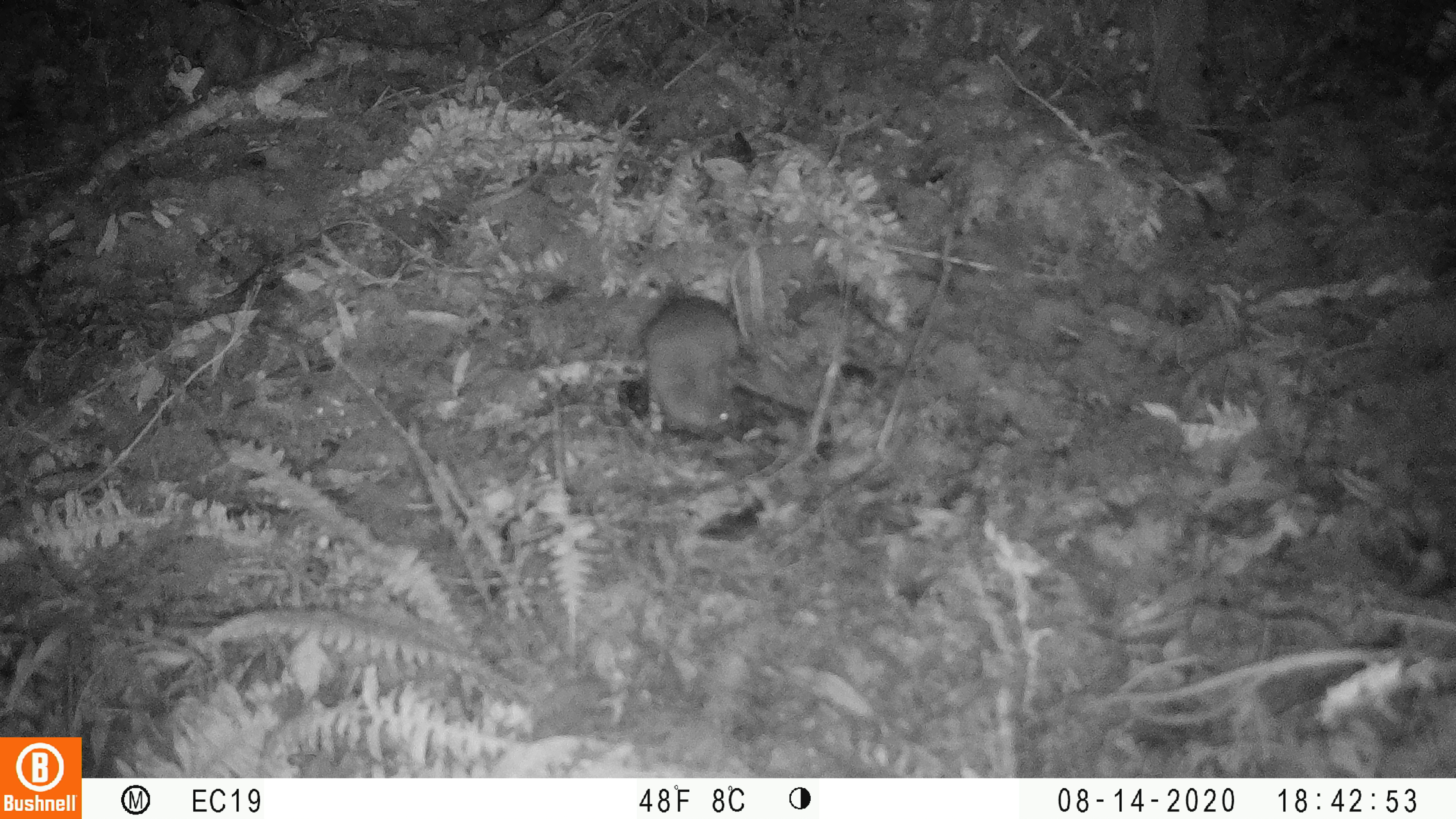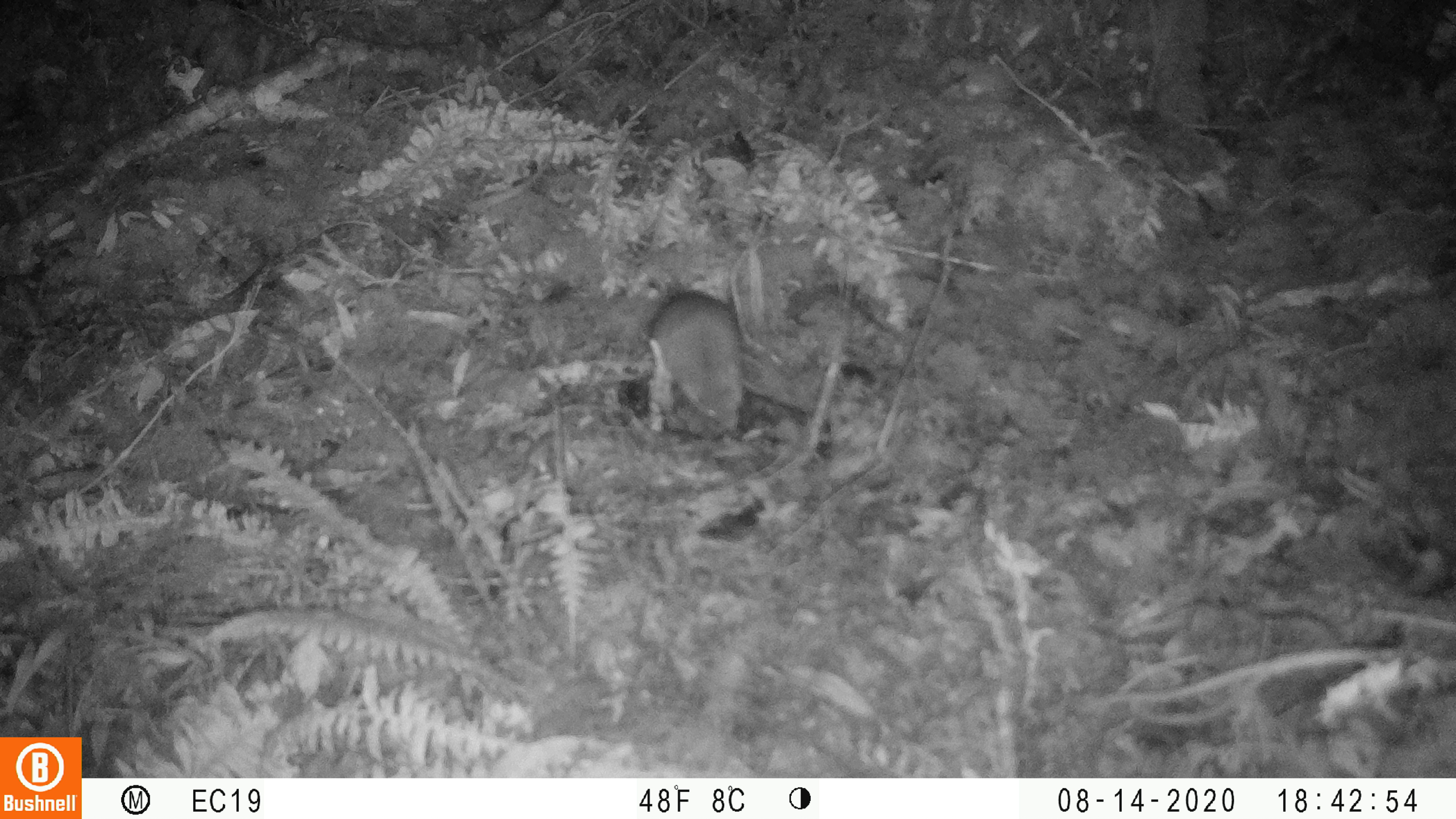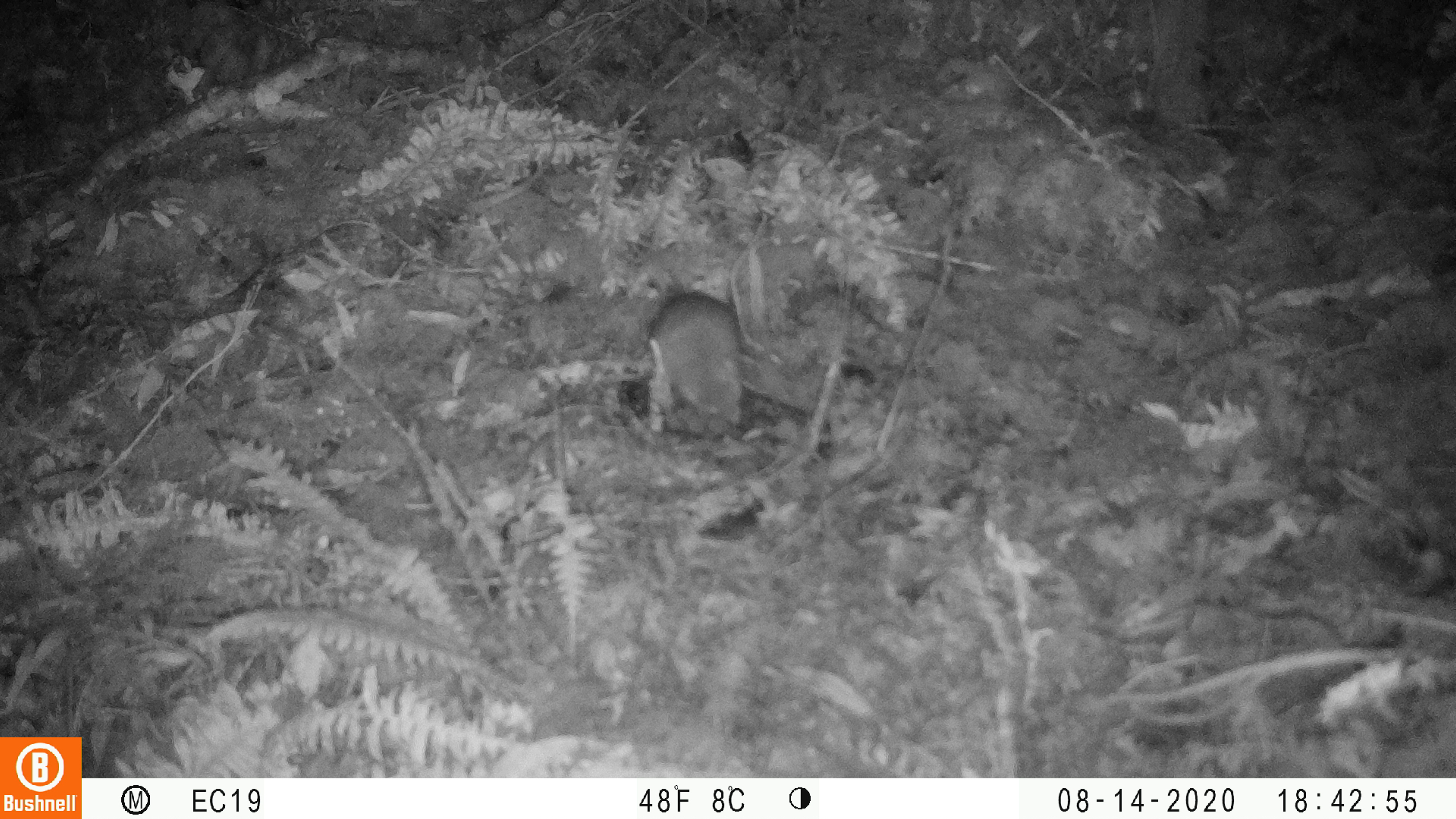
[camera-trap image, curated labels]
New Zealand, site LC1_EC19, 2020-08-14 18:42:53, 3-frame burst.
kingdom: Animalia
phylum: Chordata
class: Mammalia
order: Rodentia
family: Muridae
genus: Rattus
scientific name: Rattus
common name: rat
Rat (Rattus).